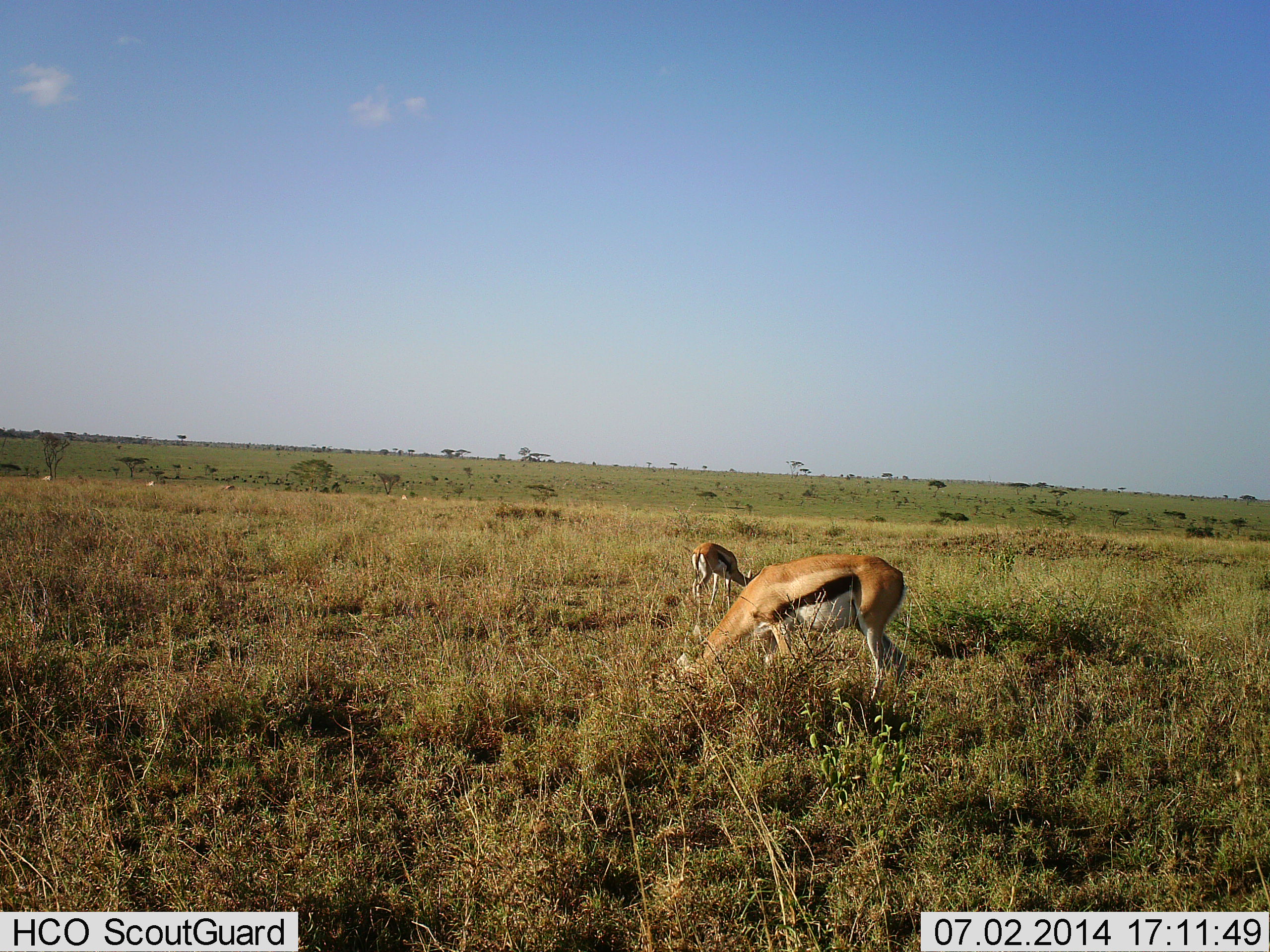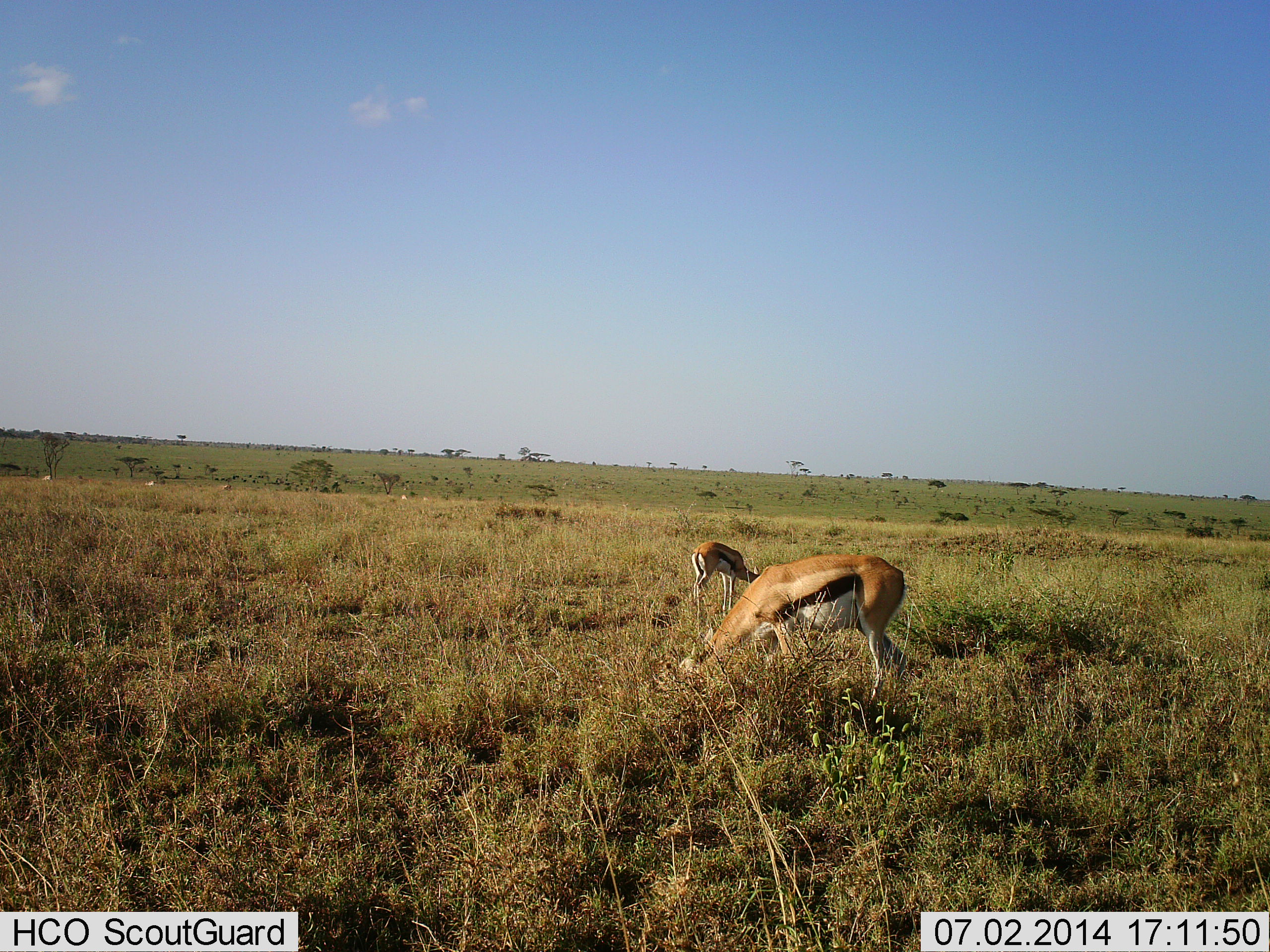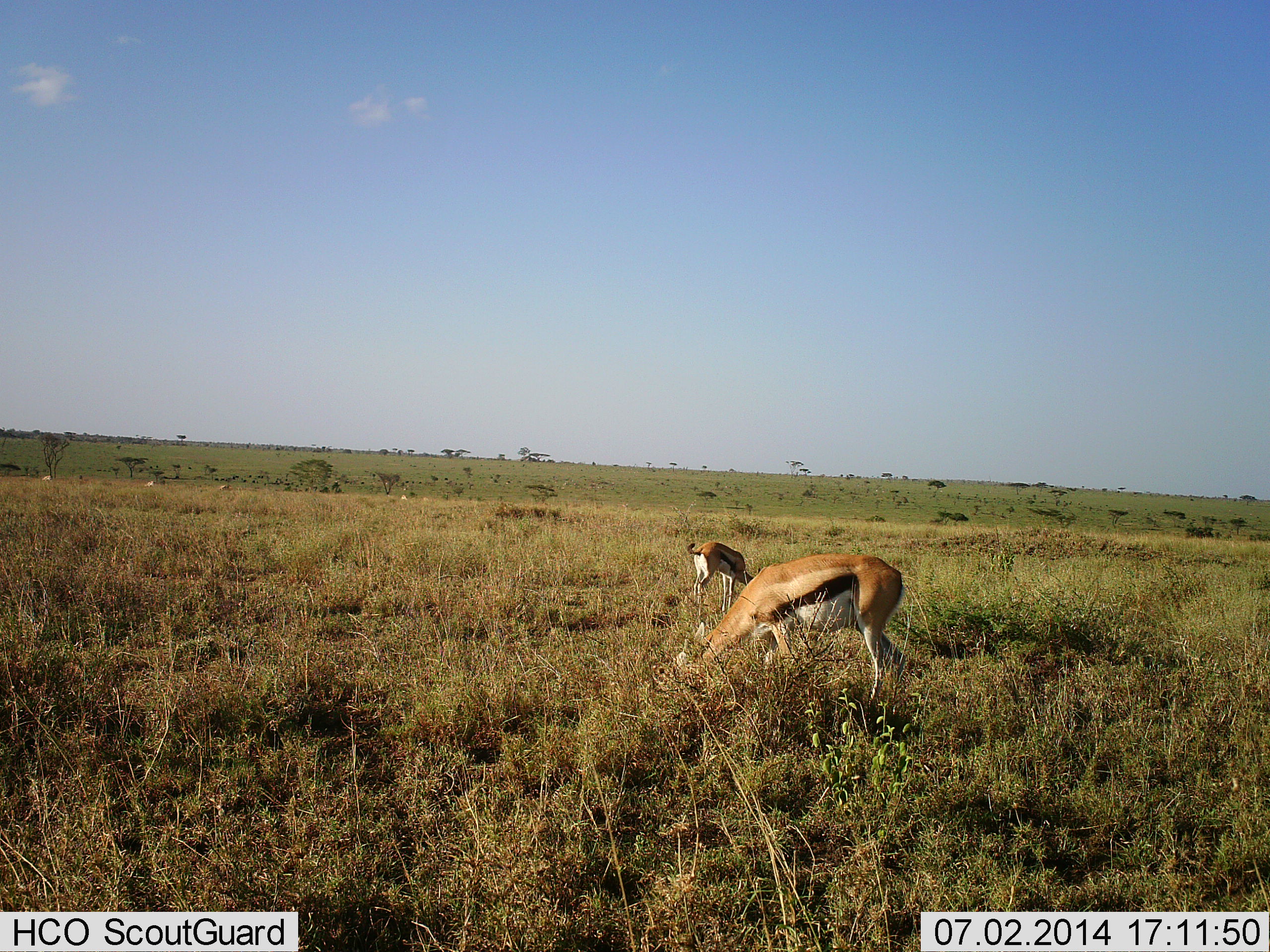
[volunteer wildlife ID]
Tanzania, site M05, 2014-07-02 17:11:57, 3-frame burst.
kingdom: Animalia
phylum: Chordata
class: Mammalia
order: Artiodactyla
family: Bovidae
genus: Eudorcas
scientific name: Eudorcas thomsonii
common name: thomson's gazelle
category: gazellethomsons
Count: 2.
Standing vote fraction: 0%.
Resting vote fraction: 0%.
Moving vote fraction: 0%.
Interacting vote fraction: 0%.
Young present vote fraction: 0%.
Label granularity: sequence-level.